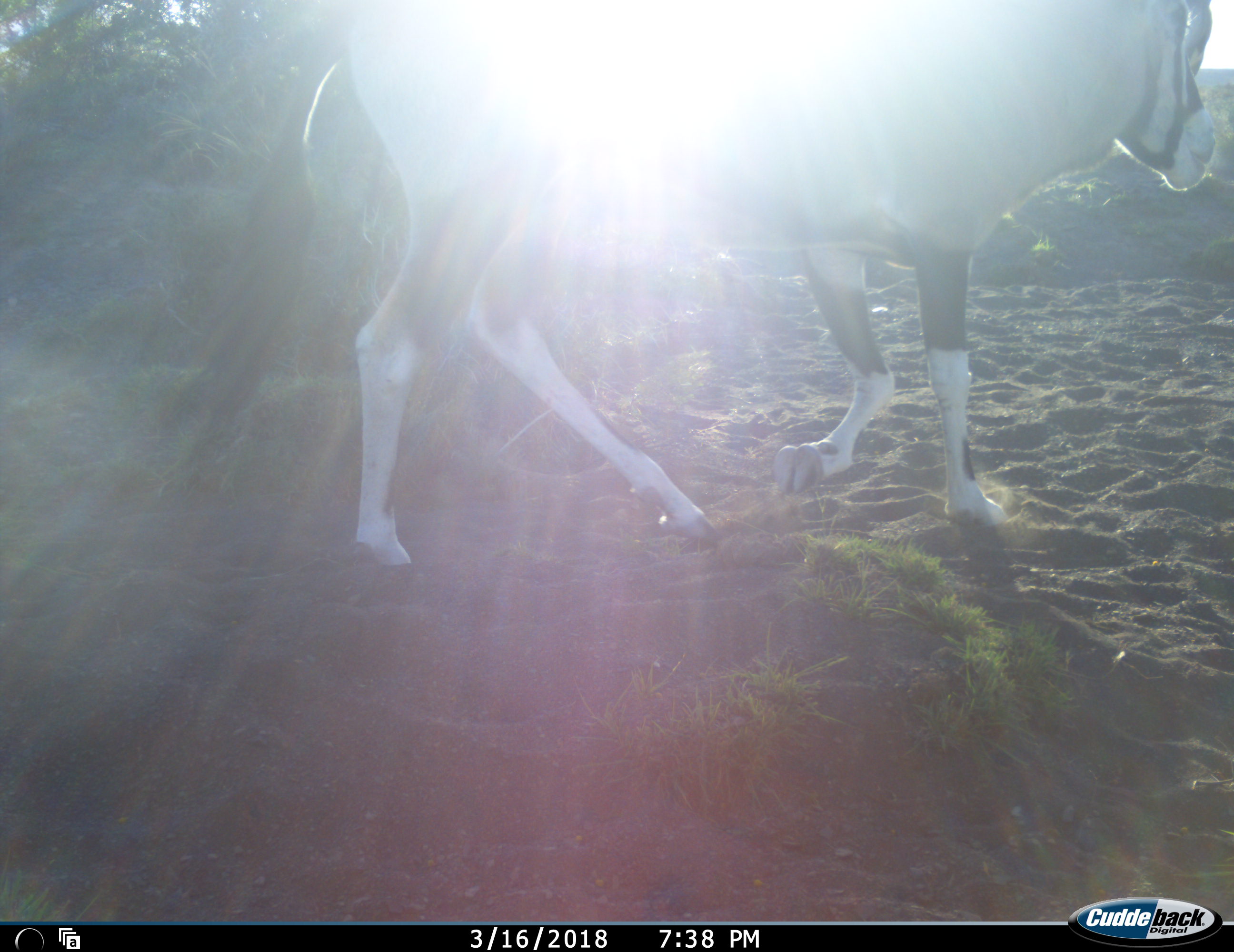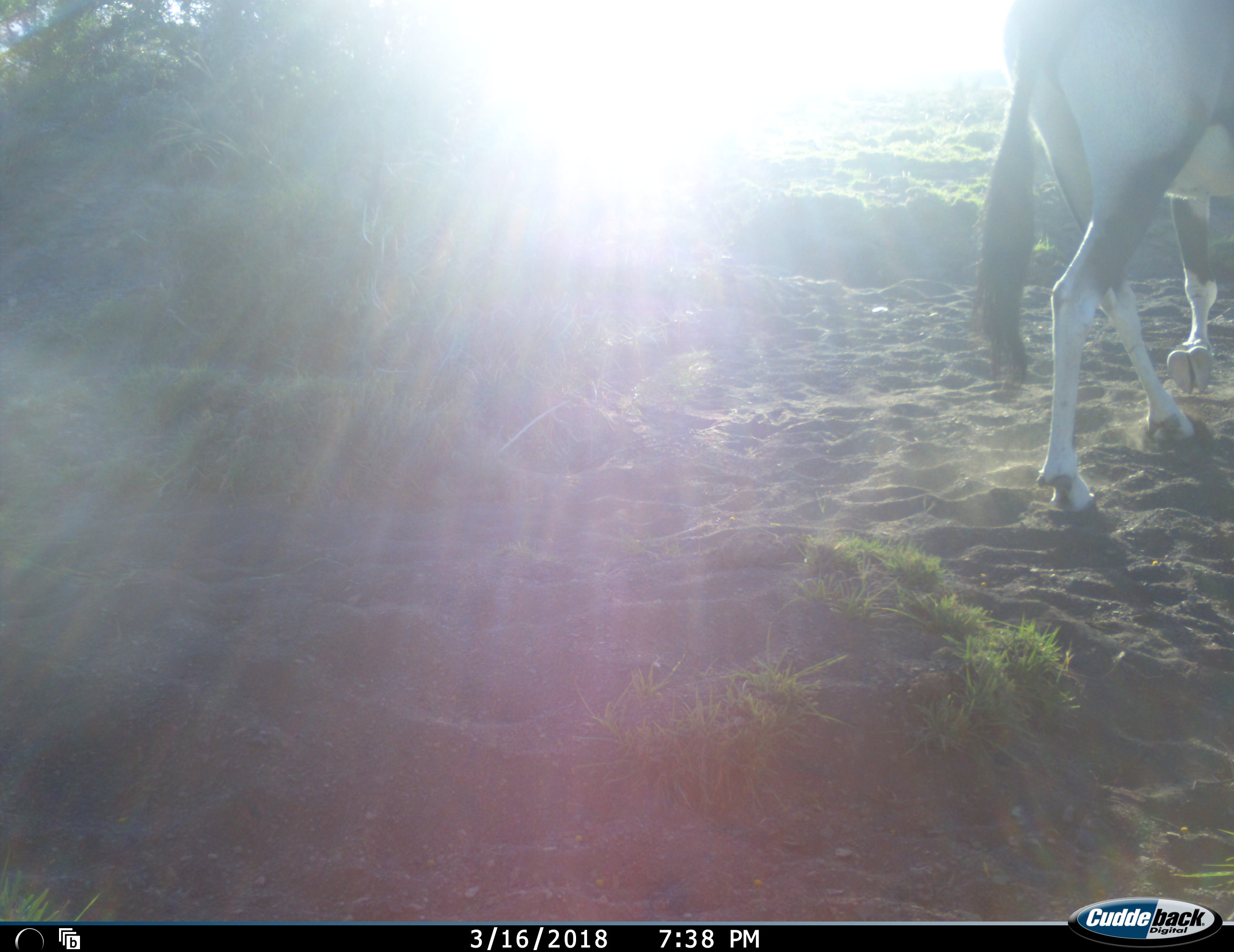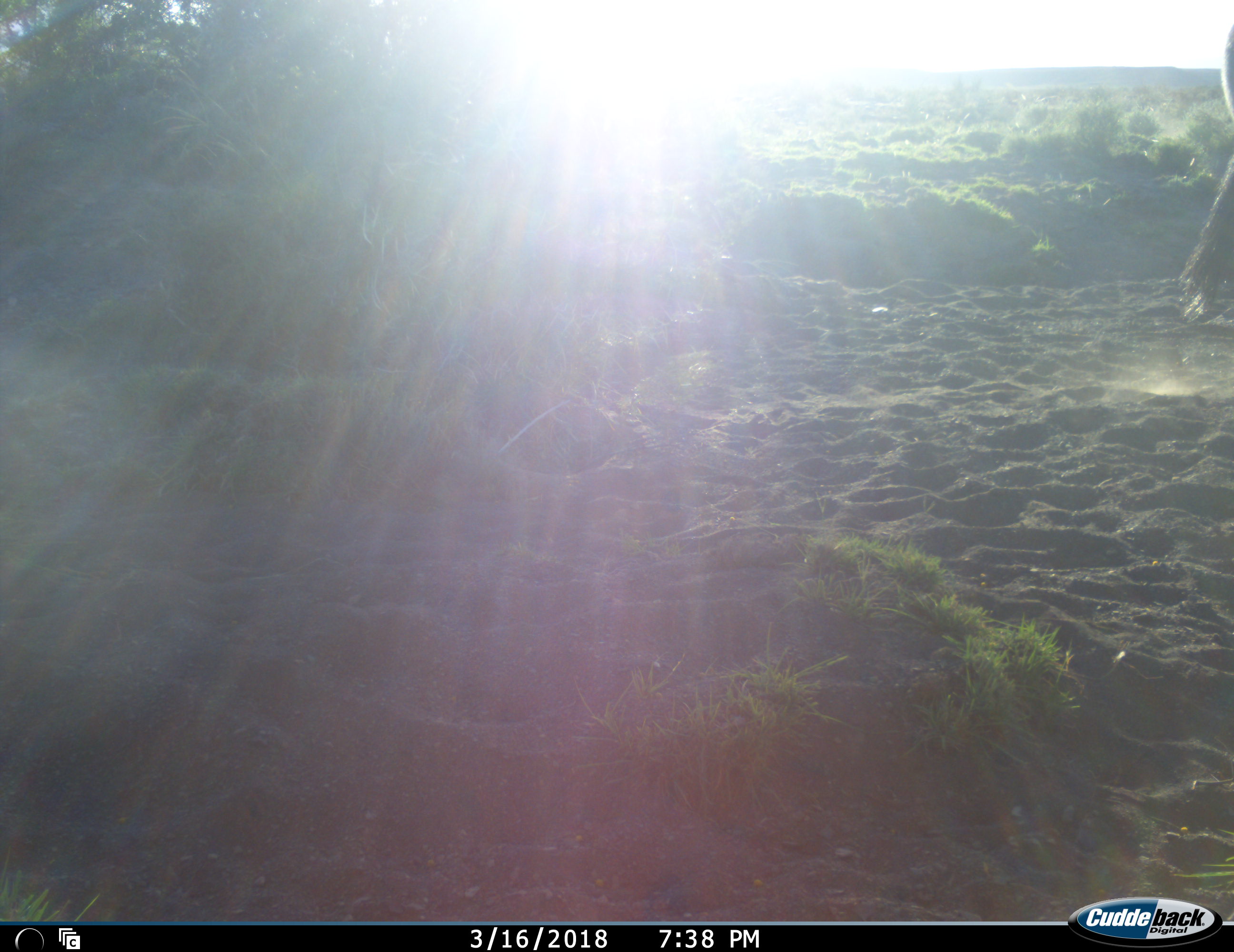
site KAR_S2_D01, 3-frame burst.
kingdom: Animalia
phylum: Chordata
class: Mammalia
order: Artiodactyla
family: Bovidae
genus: Oryx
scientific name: Oryx gazella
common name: gemsbok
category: oryx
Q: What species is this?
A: Oryx (gemsbok) (Oryx gazella).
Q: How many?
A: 1.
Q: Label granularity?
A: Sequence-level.